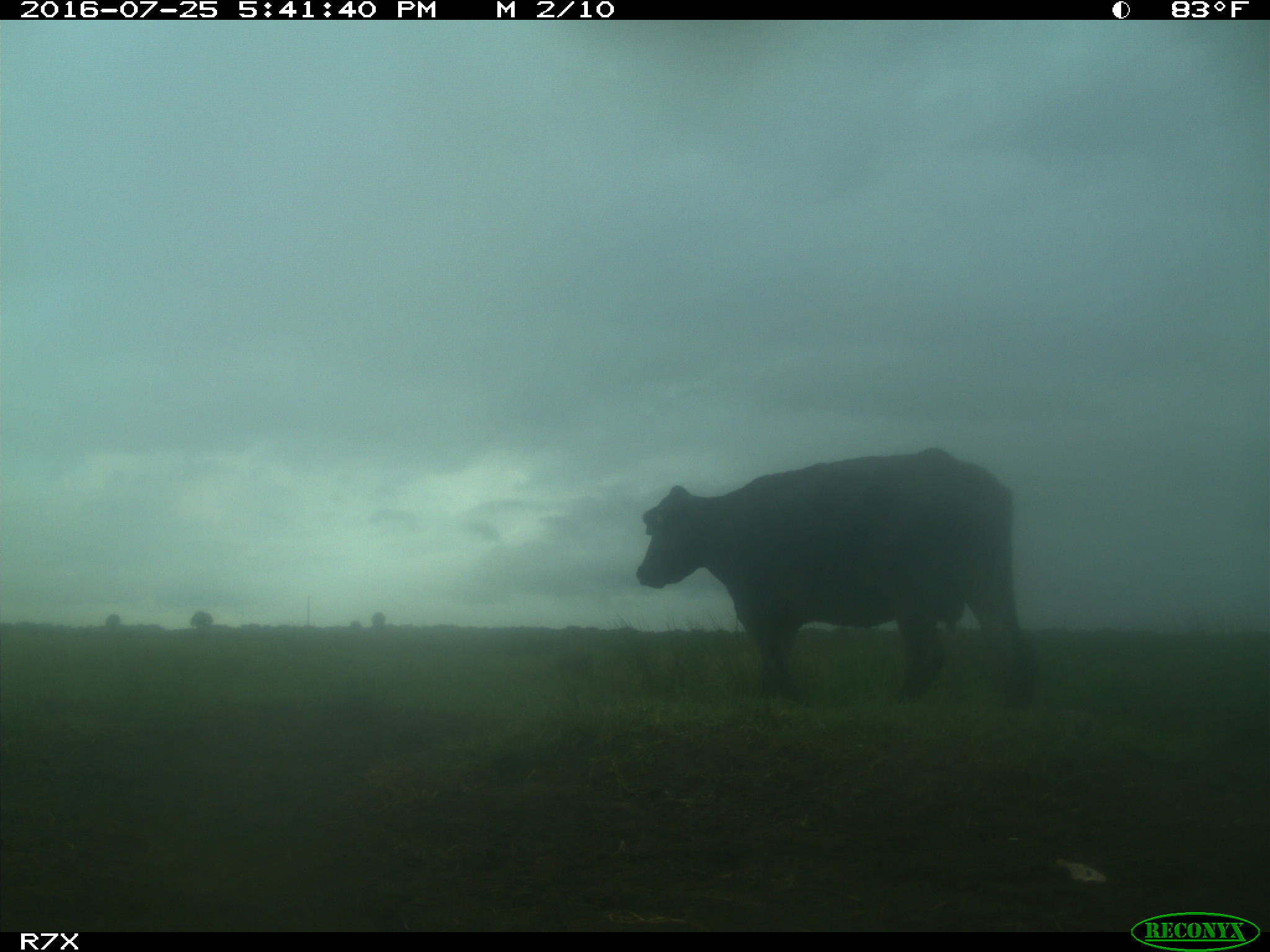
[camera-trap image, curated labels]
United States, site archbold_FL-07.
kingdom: Animalia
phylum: Chordata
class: Mammalia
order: Artiodactyla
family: Bovidae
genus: Bos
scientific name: Bos taurus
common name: domestic cow